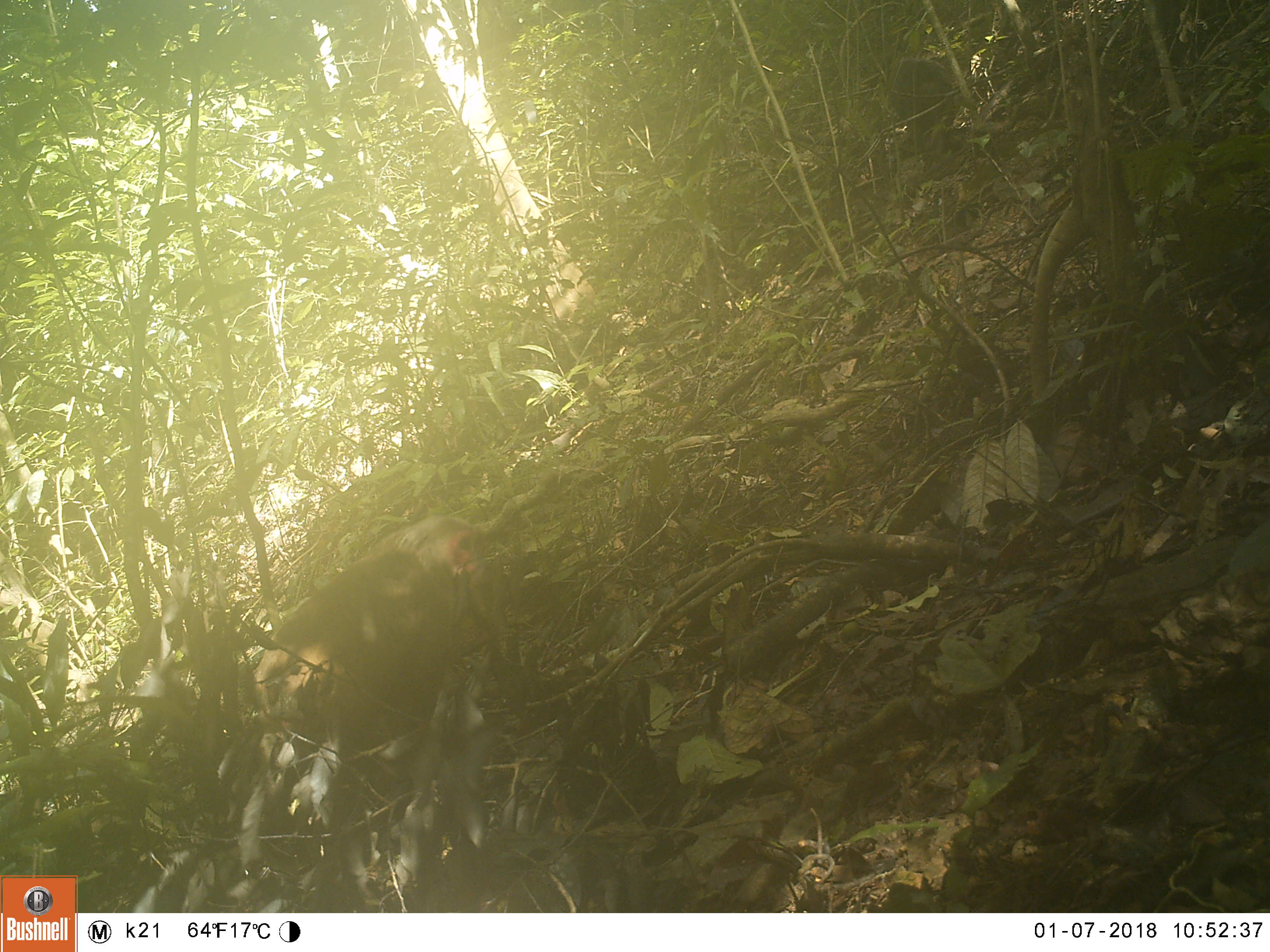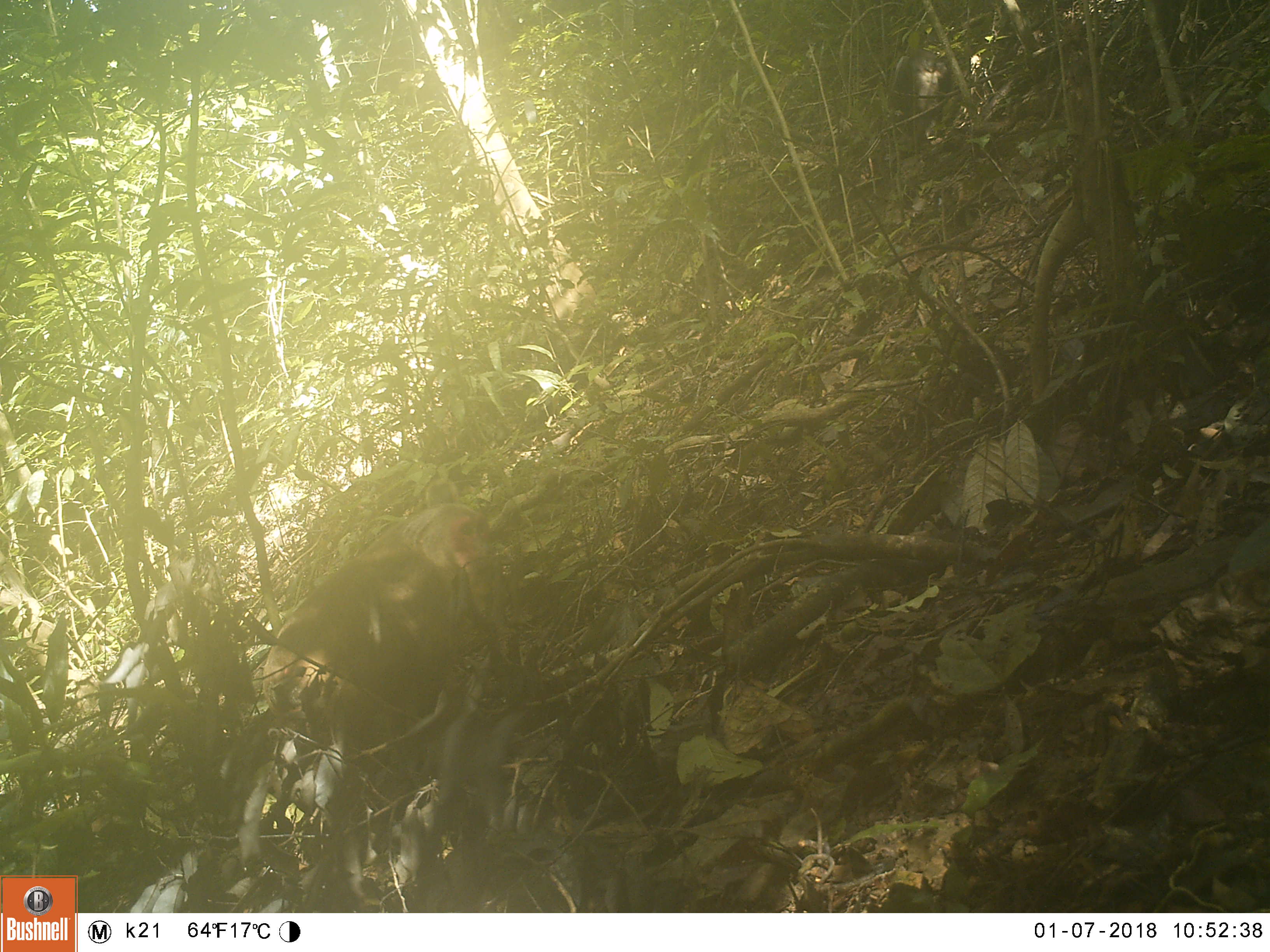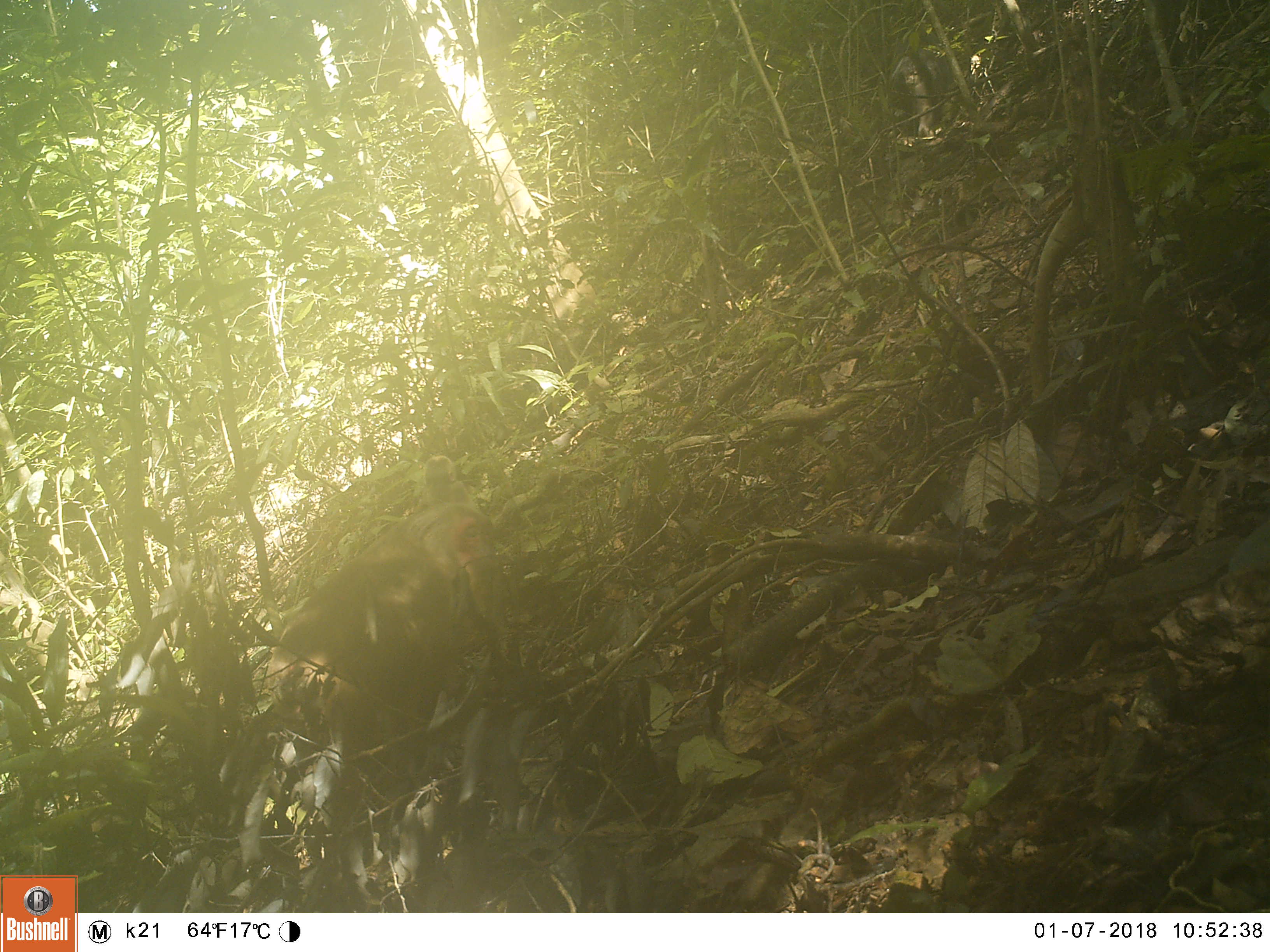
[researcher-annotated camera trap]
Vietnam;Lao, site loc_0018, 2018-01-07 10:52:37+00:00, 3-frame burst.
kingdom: Animalia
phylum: Chordata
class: Mammalia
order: Primates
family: Cercopithecidae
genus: Macaca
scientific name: Macaca arctoides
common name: stump-tailed macaque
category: stump tailed macaque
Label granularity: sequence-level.